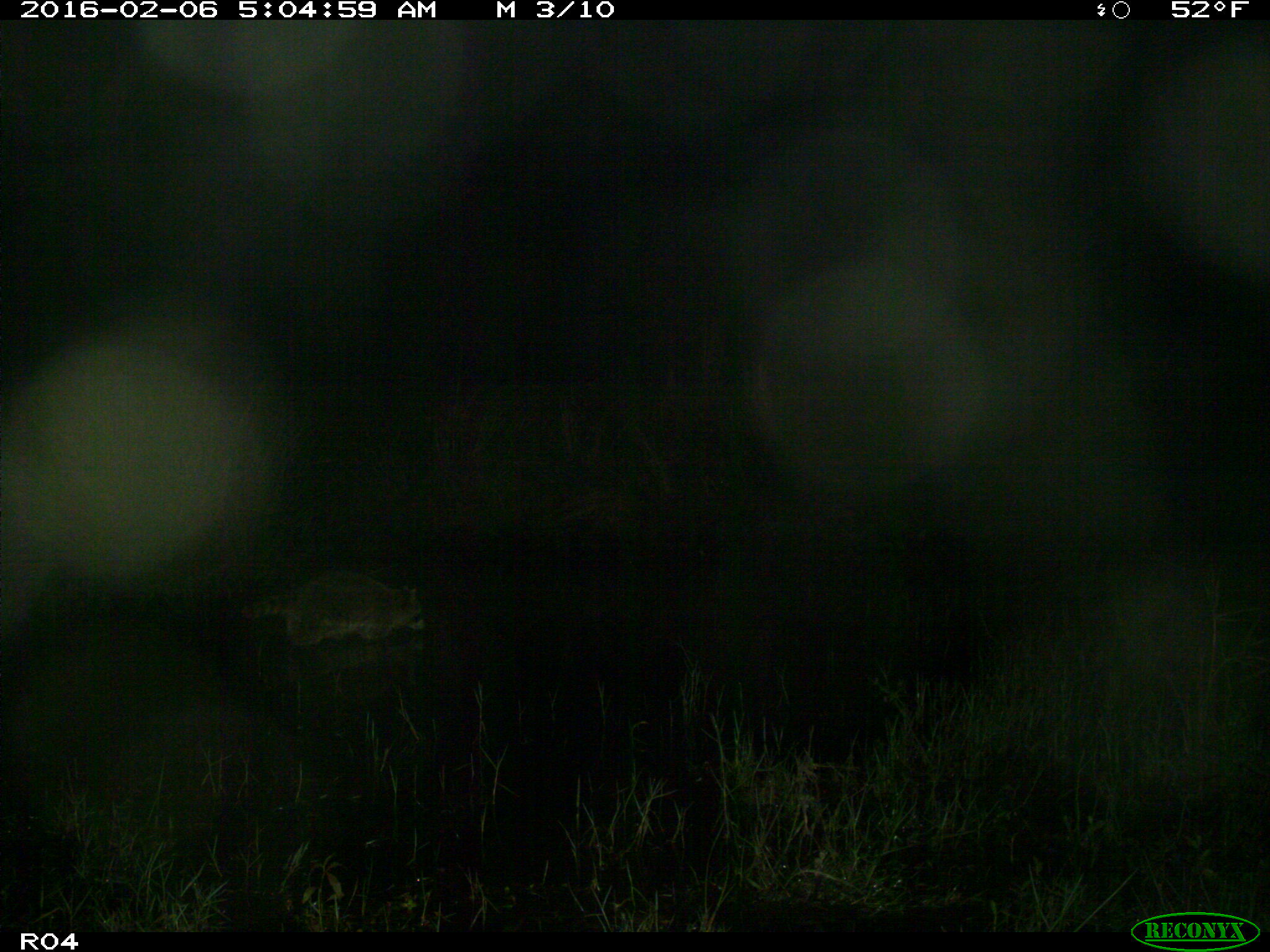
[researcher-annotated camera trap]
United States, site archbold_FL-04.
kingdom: Animalia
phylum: Chordata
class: Mammalia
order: Carnivora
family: Procyonidae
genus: Procyon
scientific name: Procyon lotor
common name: common raccoon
Procyon lotor (common raccoon).